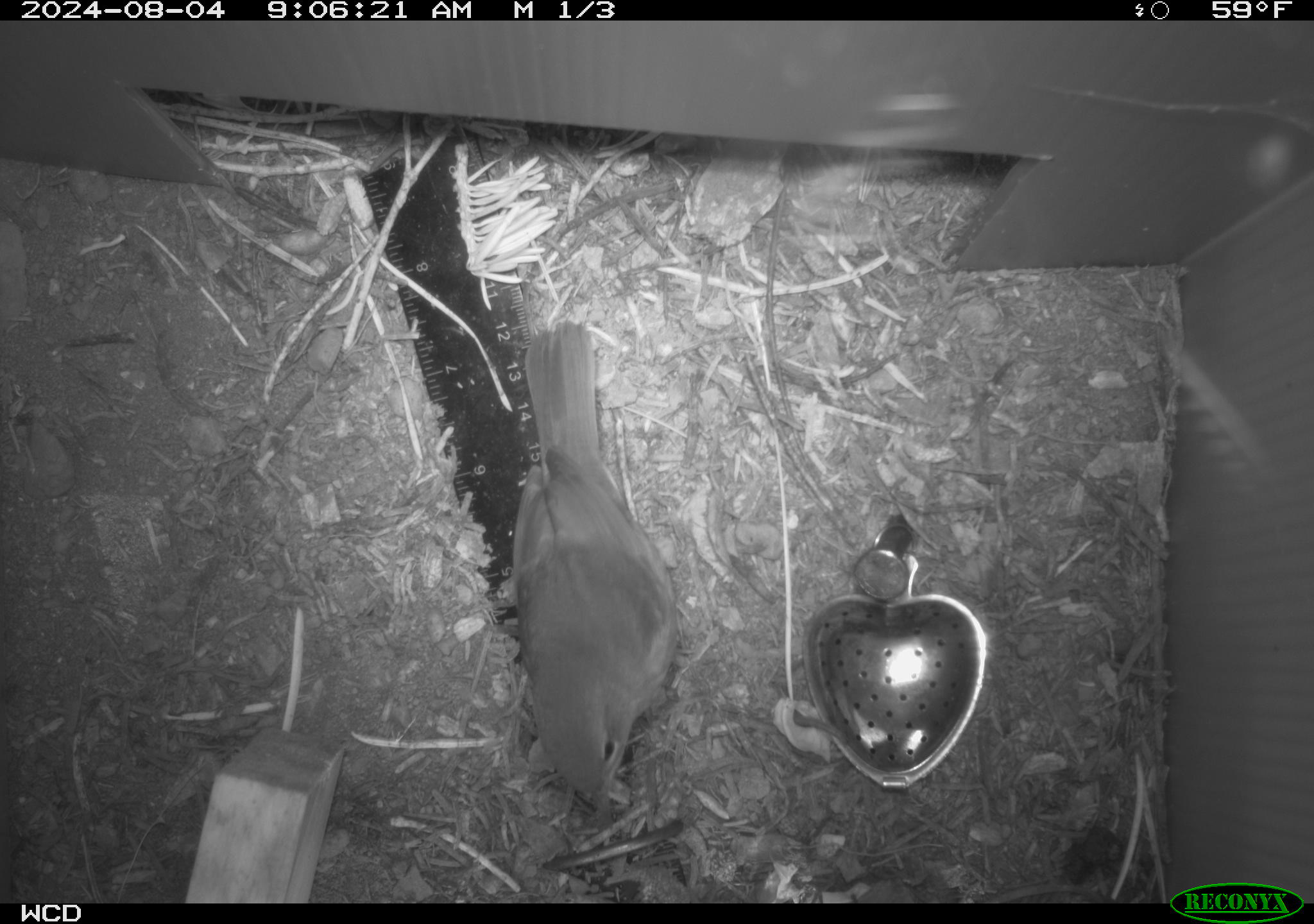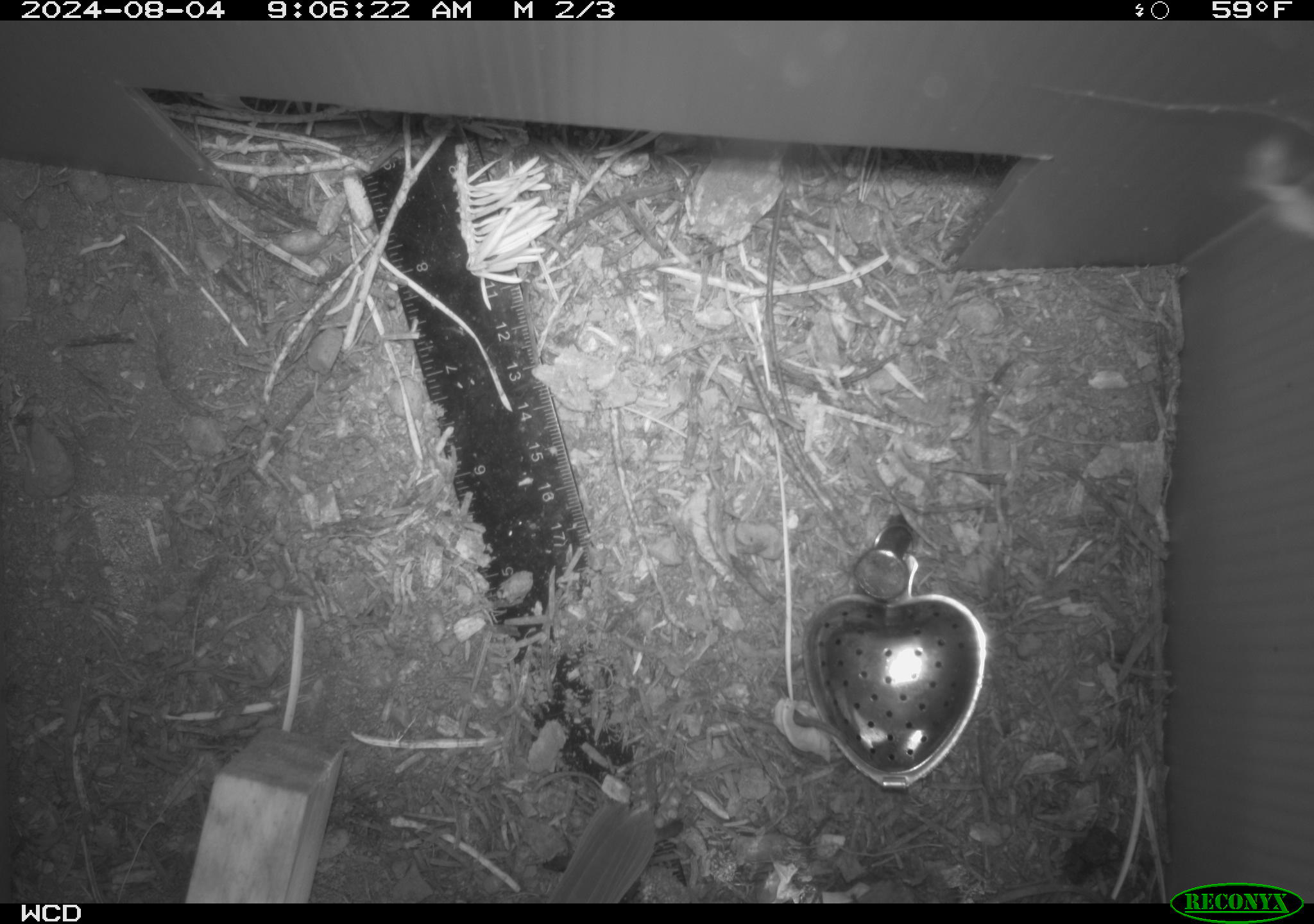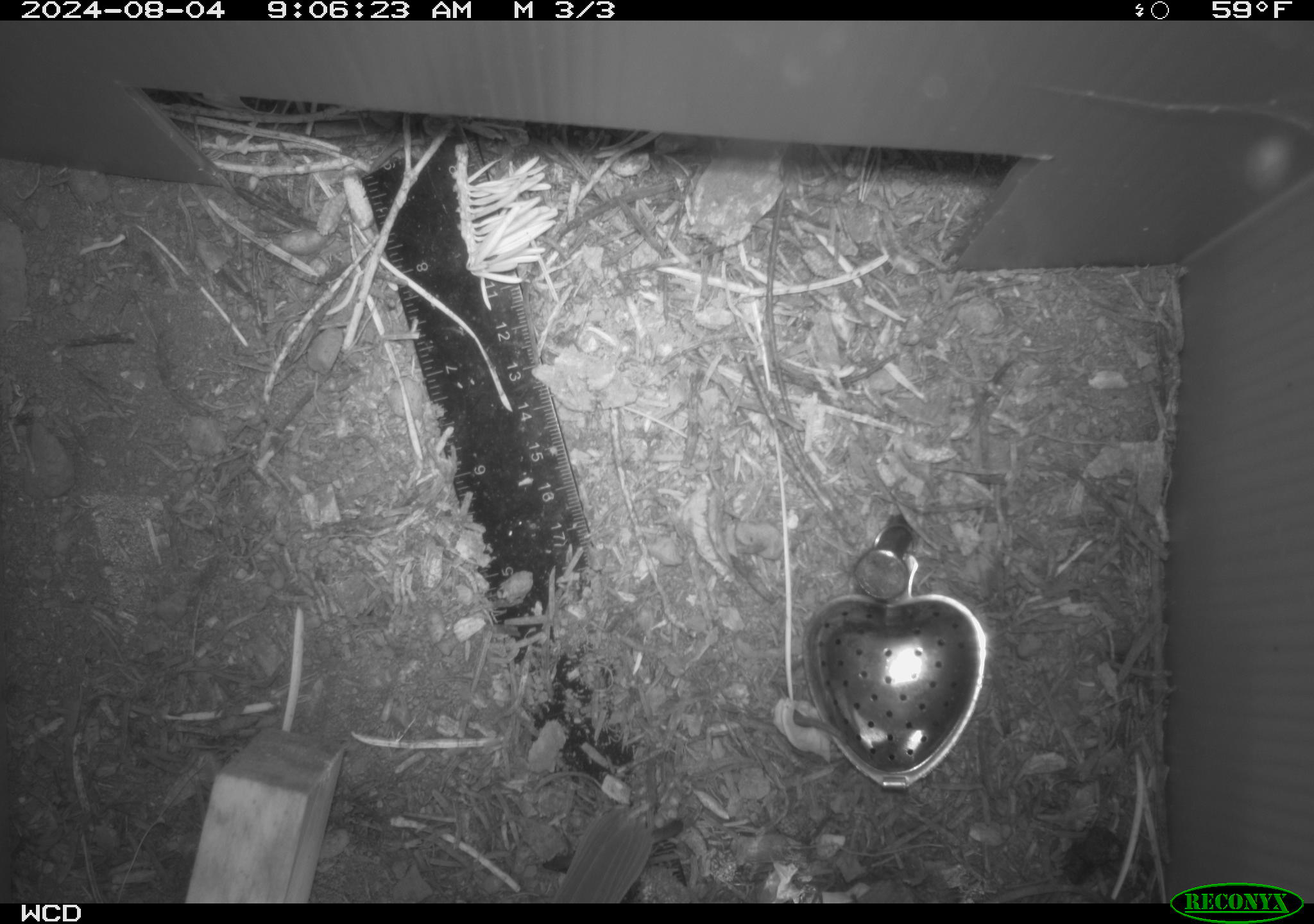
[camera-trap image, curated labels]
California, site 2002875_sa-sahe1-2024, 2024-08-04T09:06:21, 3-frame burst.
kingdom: Animalia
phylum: Chordata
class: Aves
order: Passeriformes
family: Parulidae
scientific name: Parulidae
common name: american warblers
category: parulidae family